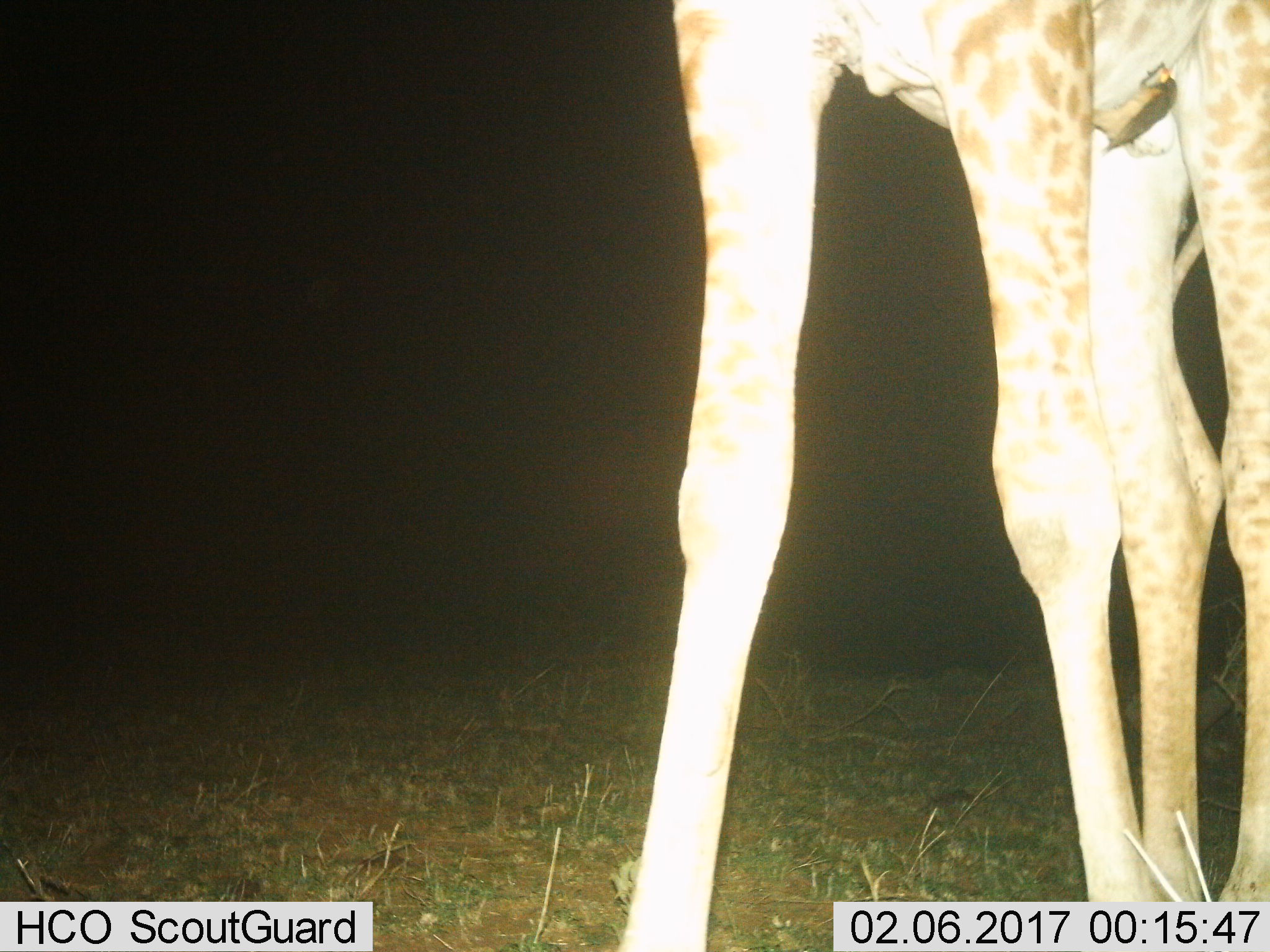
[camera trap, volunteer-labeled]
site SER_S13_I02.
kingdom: Animalia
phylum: Chordata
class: Mammalia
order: Artiodactyla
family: Giraffidae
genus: Giraffa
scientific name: Giraffa camelopardalis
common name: giraffe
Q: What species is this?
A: Giraffe (Giraffa camelopardalis).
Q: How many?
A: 1.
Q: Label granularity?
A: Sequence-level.